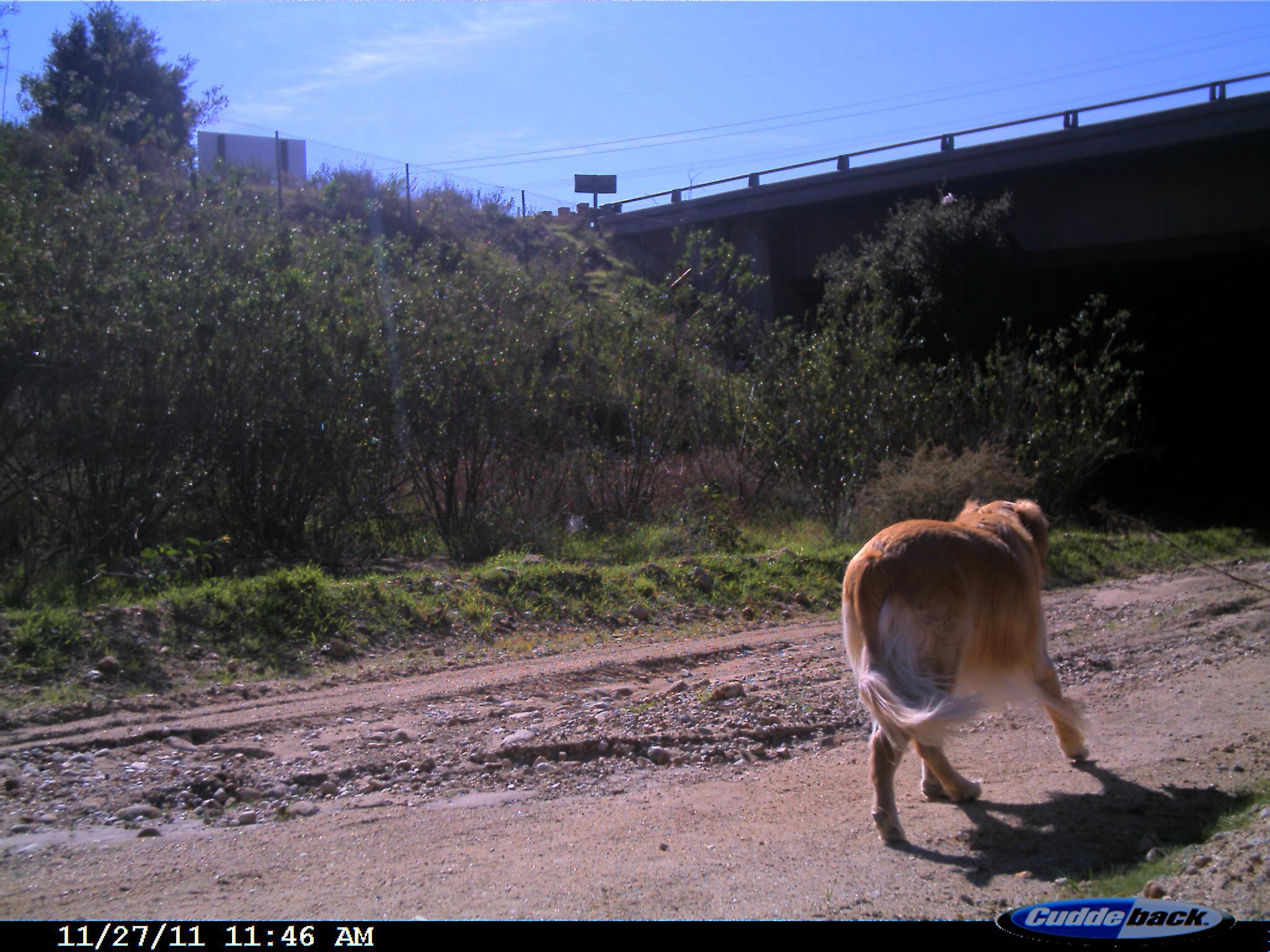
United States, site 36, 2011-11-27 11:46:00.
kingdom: Animalia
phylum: Chordata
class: Mammalia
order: Carnivora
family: Canidae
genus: Canis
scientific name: Canis familiaris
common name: domestic dog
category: dog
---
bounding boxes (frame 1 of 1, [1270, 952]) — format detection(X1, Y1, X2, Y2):
dog: detection(839, 494, 1097, 847)